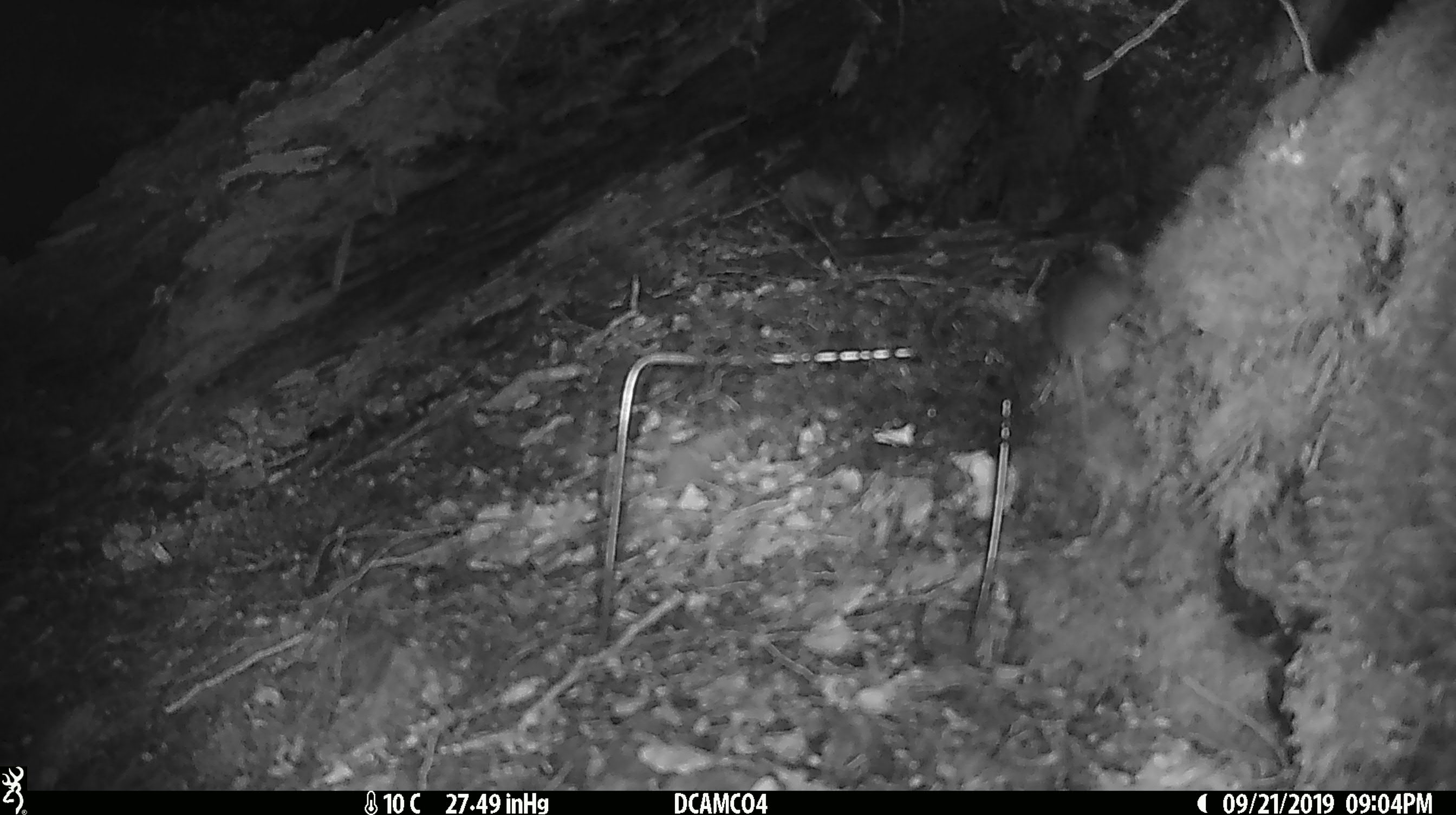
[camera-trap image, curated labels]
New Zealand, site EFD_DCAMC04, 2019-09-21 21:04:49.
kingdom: Animalia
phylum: Chordata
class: Mammalia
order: Rodentia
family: Muridae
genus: Mus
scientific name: Mus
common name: mouse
Mouse (Mus).